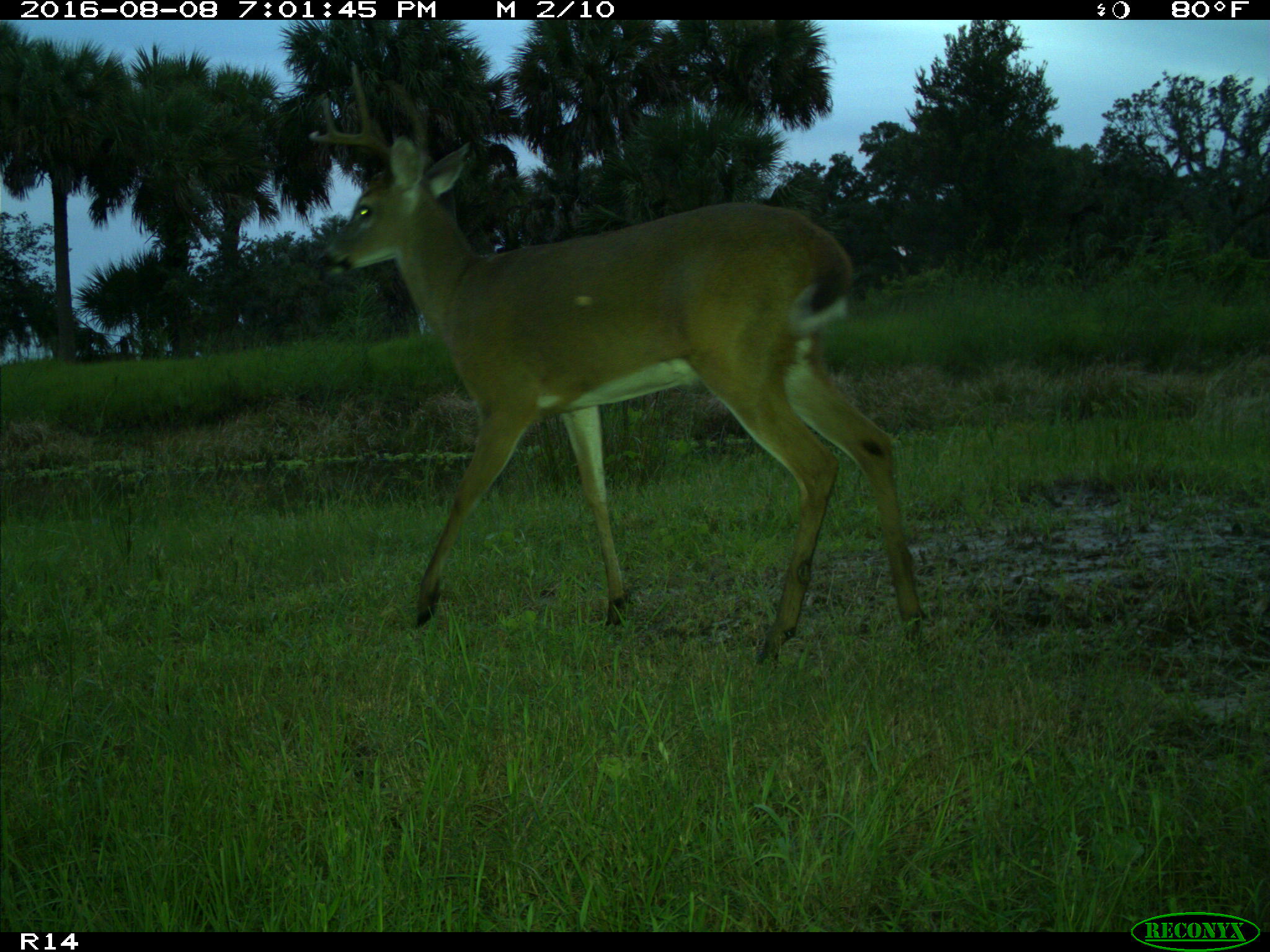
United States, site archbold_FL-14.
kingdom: Animalia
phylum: Chordata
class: Mammalia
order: Artiodactyla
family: Cervidae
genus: Odocoileus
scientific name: Odocoileus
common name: deer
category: unidentified deer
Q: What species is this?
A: Unidentified deer (deer) (Odocoileus).